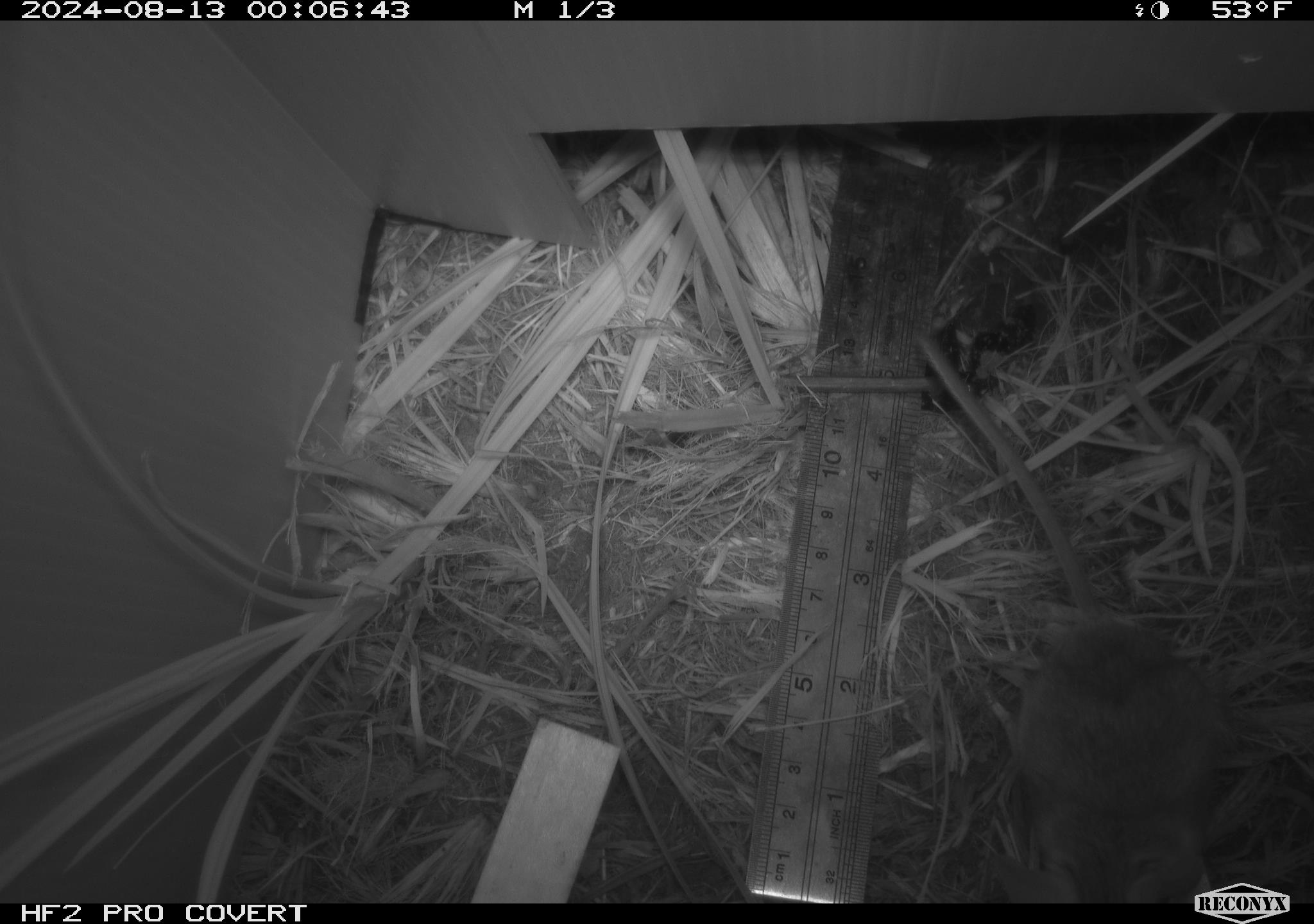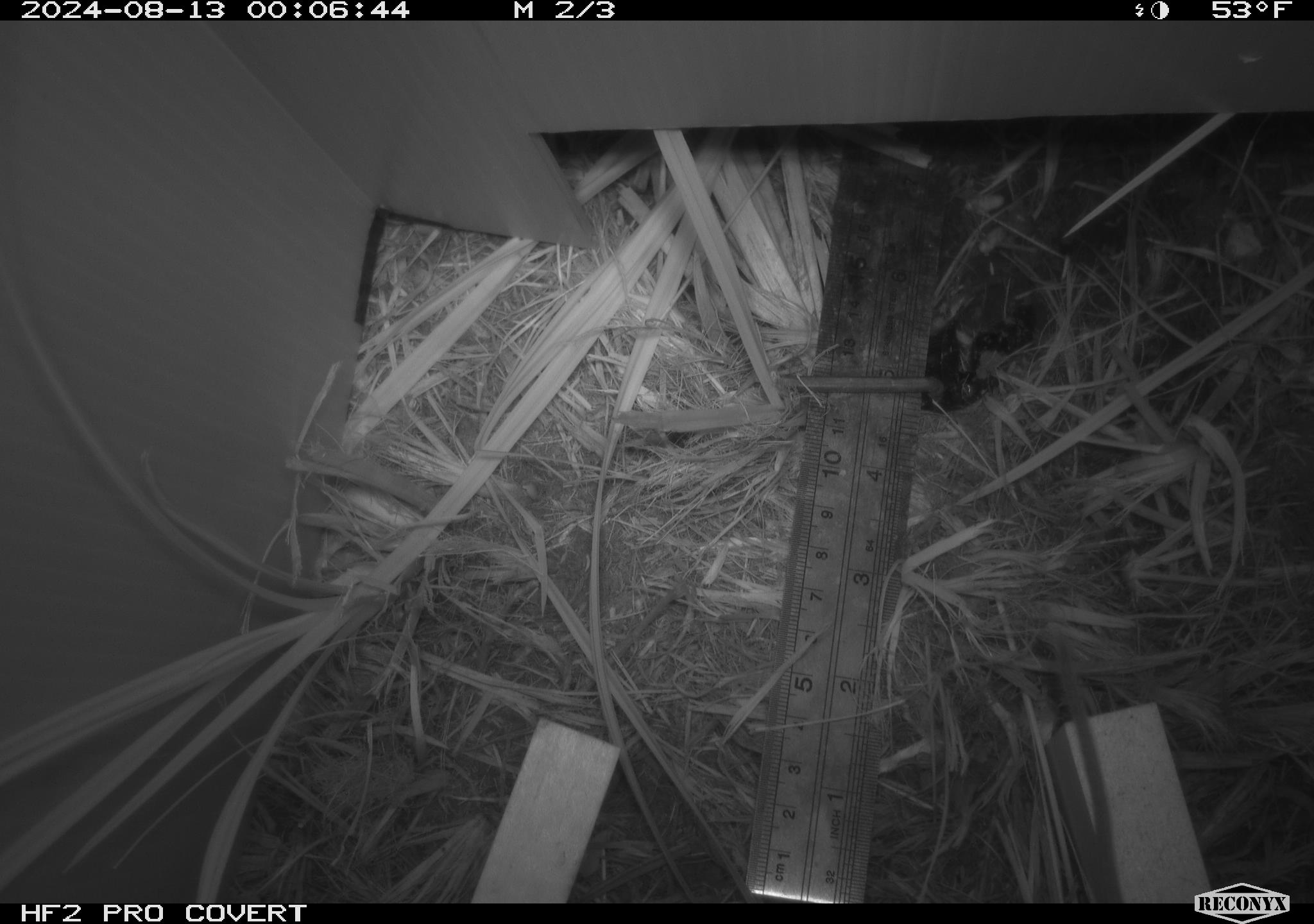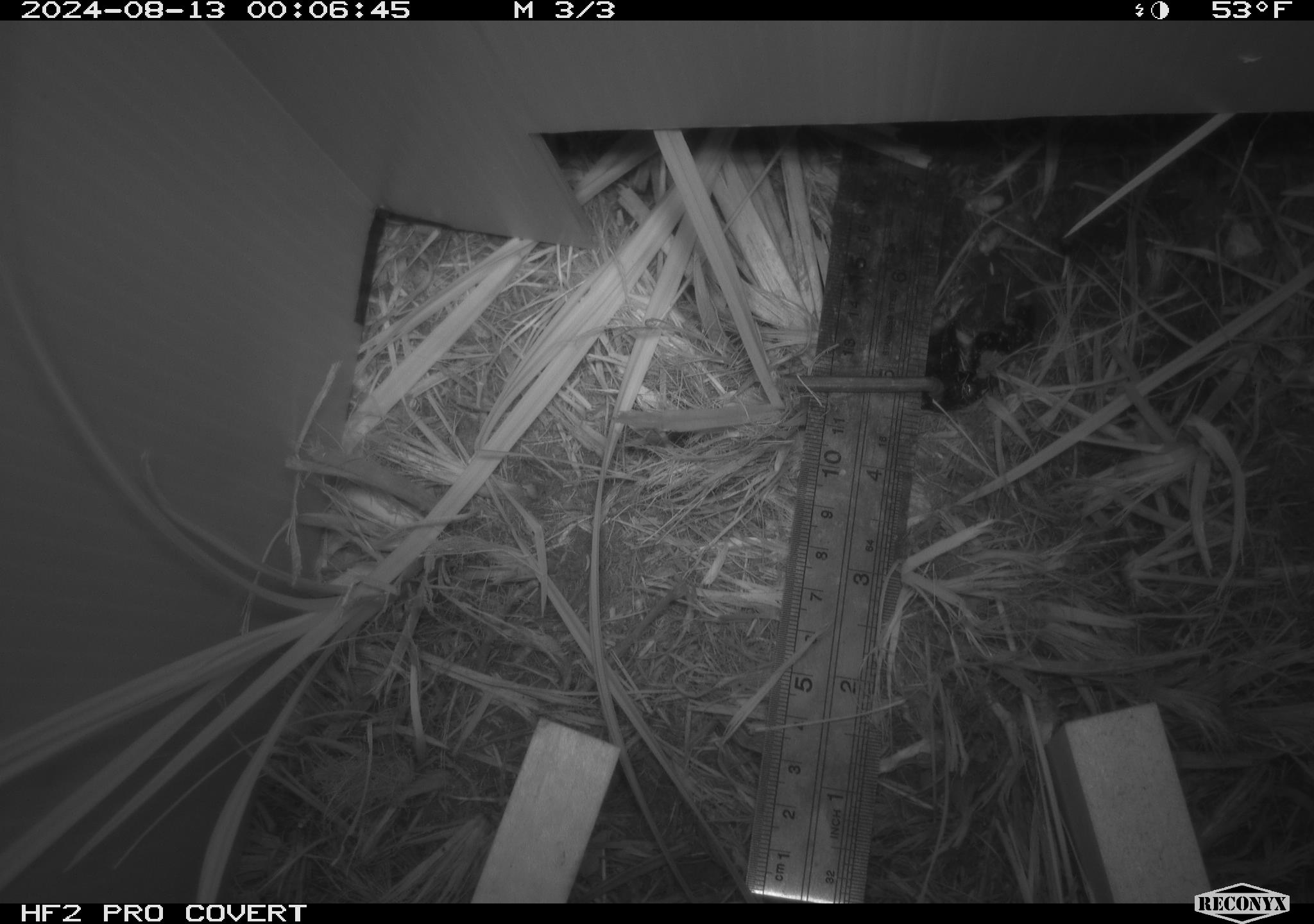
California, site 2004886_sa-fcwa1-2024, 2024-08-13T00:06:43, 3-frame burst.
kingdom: Animalia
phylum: Chordata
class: Mammalia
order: Rodentia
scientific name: Rodentia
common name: mouse species